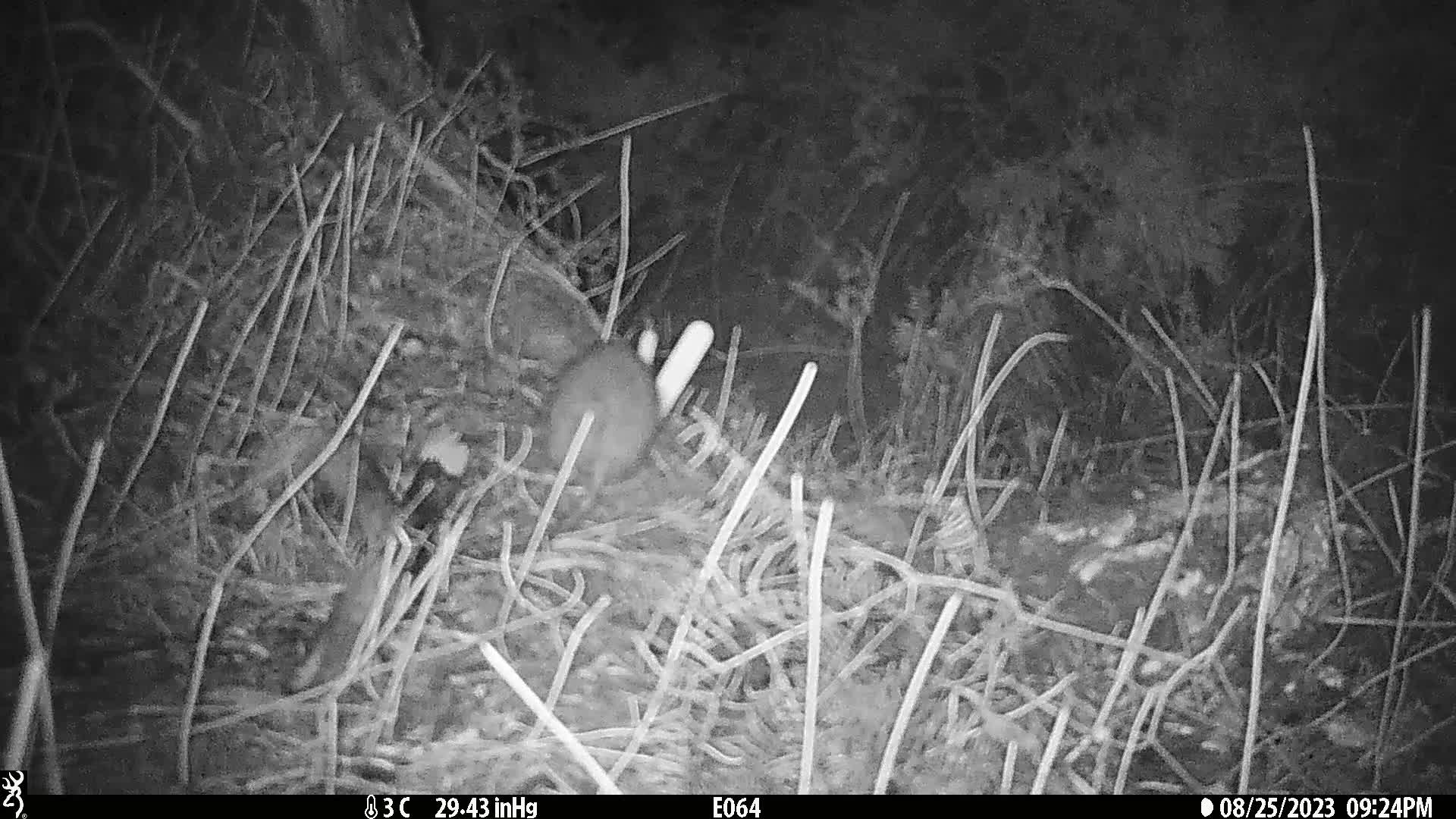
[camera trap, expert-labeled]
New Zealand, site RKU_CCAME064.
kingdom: Animalia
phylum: Chordata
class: Mammalia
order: Rodentia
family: Muridae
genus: Rattus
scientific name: Rattus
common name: rat